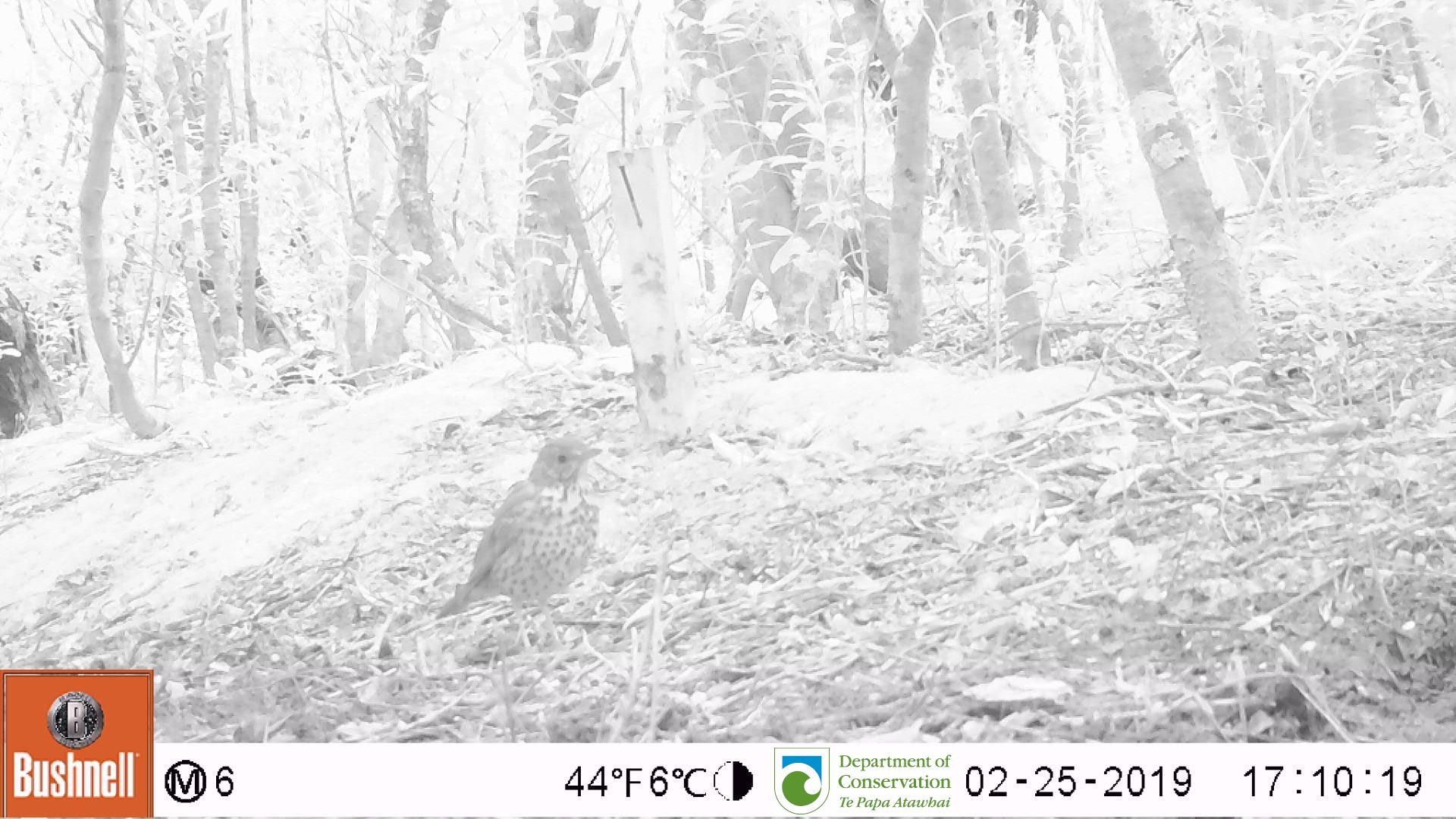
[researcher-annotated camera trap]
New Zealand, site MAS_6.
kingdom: Animalia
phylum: Chordata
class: Aves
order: Passeriformes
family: Turdidae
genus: Turdus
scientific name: Turdus philomelos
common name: song thrush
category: thrush